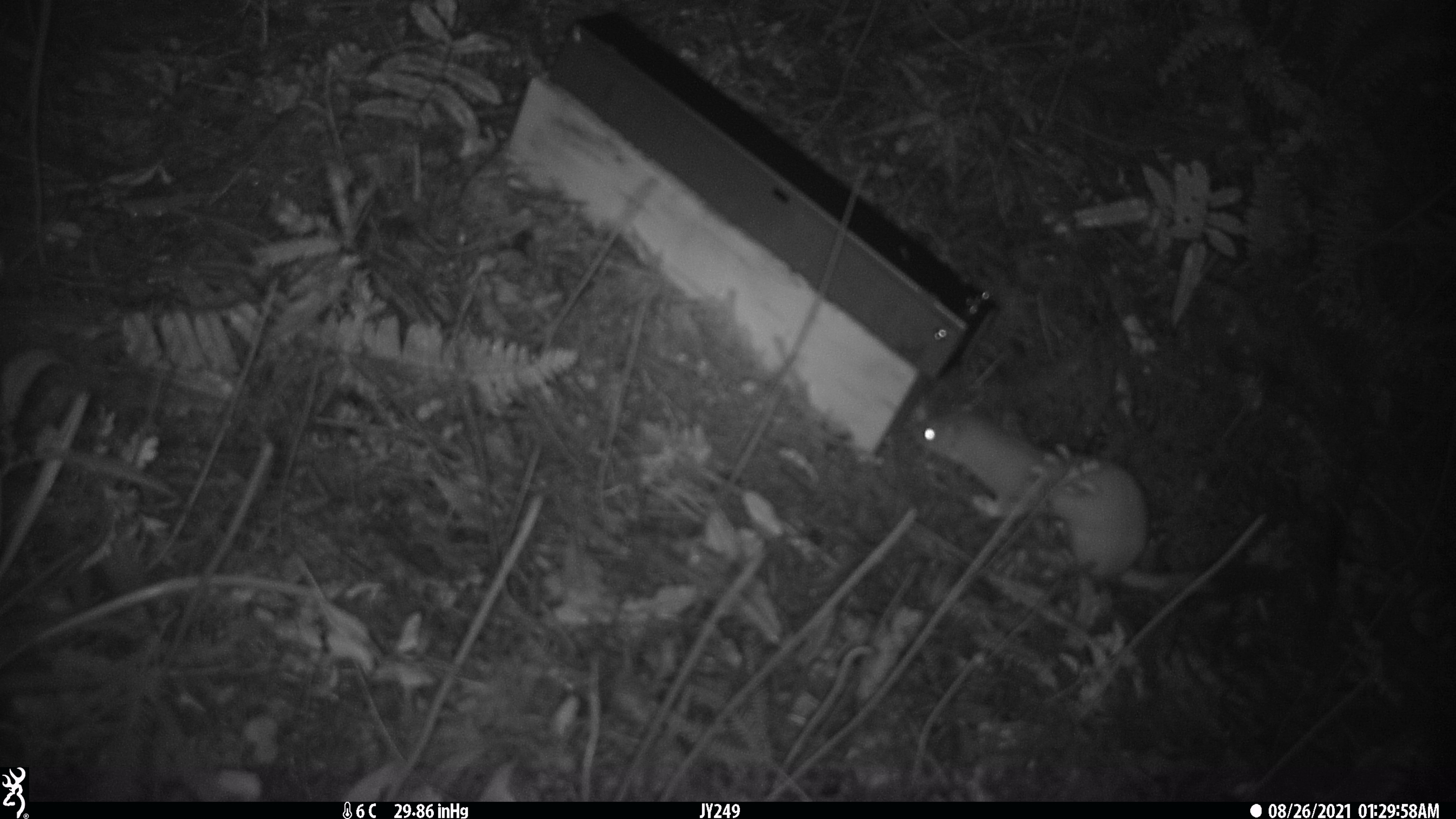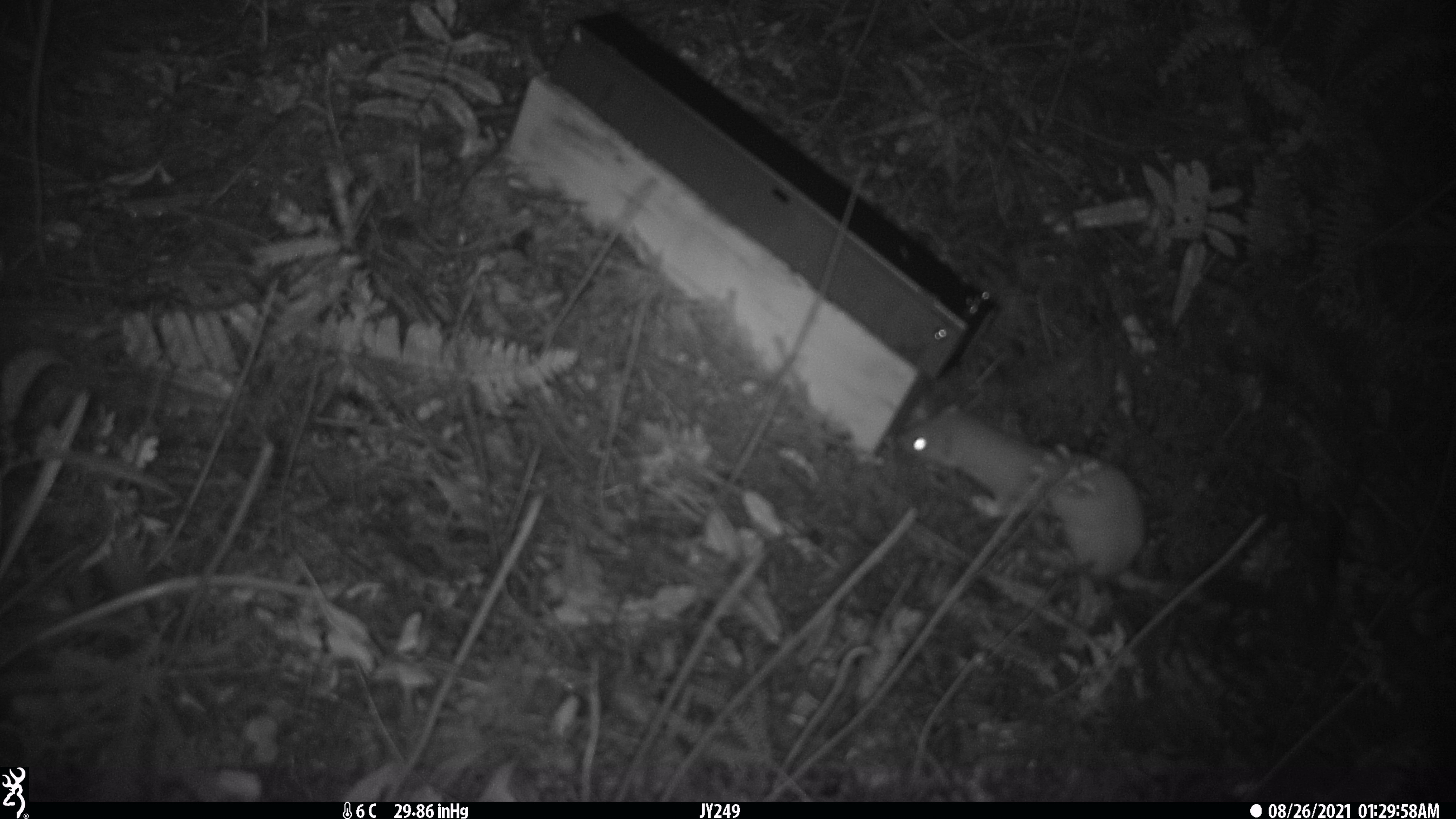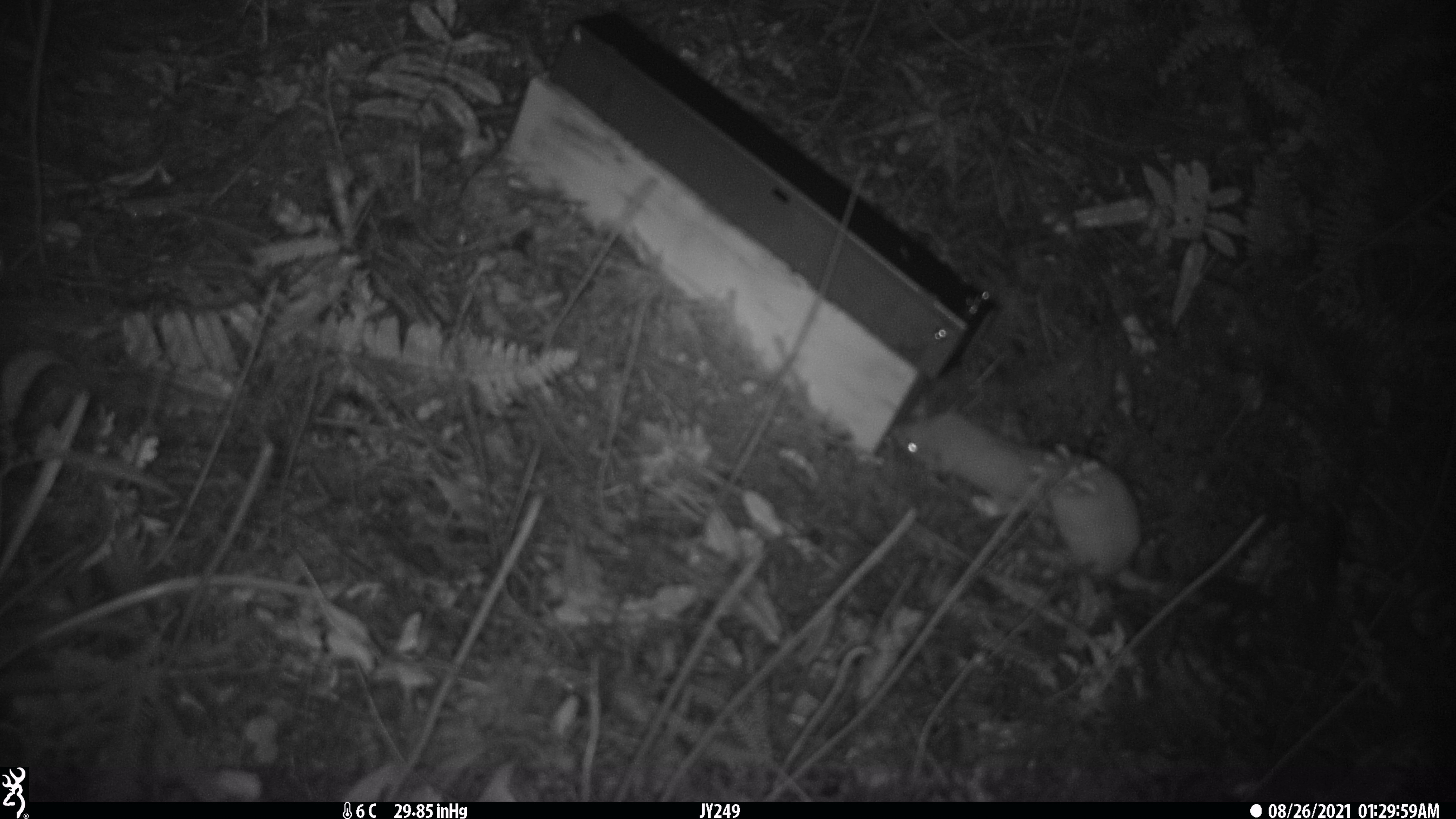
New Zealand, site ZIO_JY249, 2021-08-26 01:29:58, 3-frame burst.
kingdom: Animalia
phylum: Chordata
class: Mammalia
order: Carnivora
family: Mustelidae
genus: Mustela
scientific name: Mustela erminea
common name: stoat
Stoat (Mustela erminea).